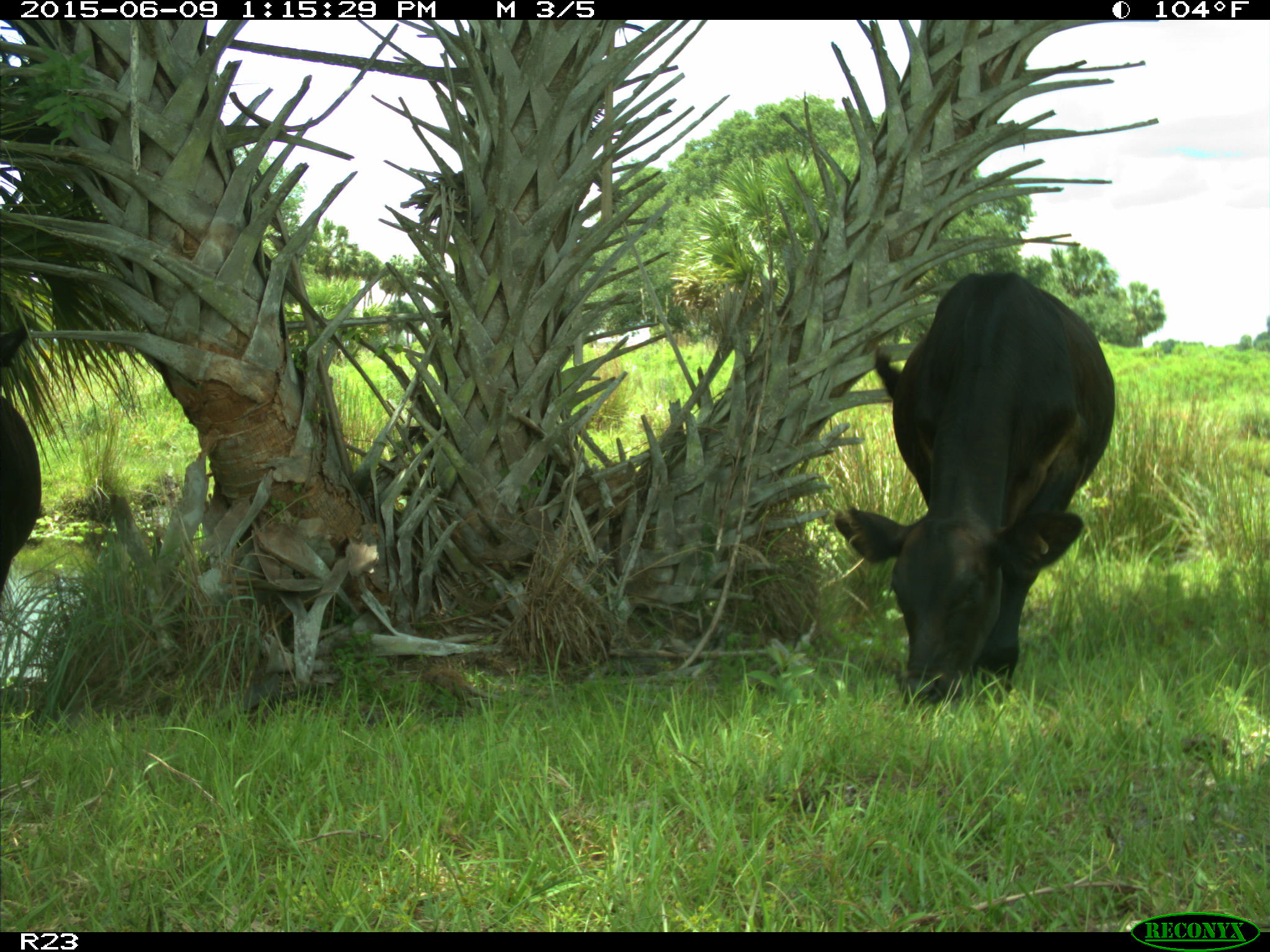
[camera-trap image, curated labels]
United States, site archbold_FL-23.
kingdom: Animalia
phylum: Chordata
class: Mammalia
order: Artiodactyla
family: Bovidae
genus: Bos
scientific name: Bos taurus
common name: domestic cow